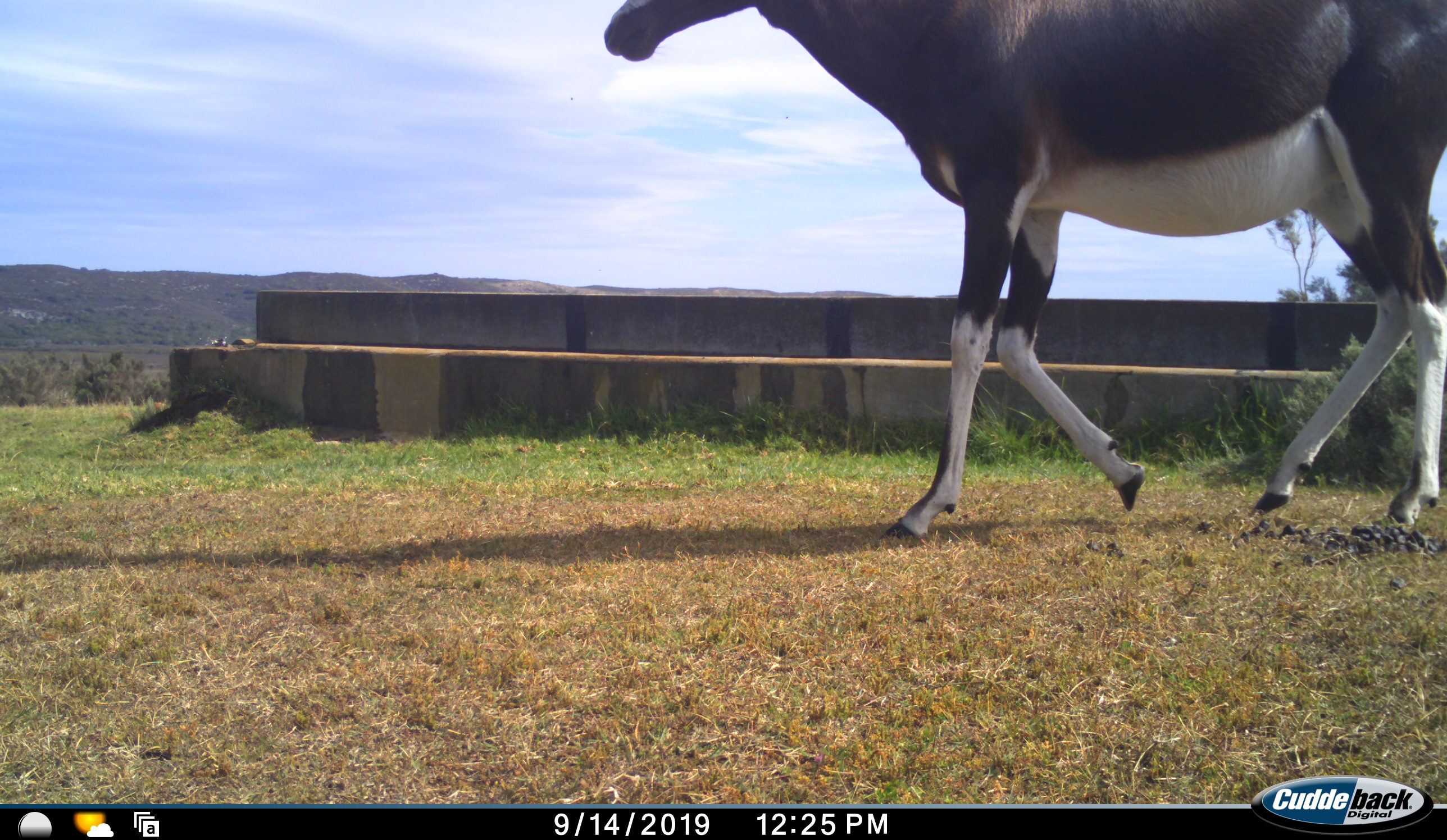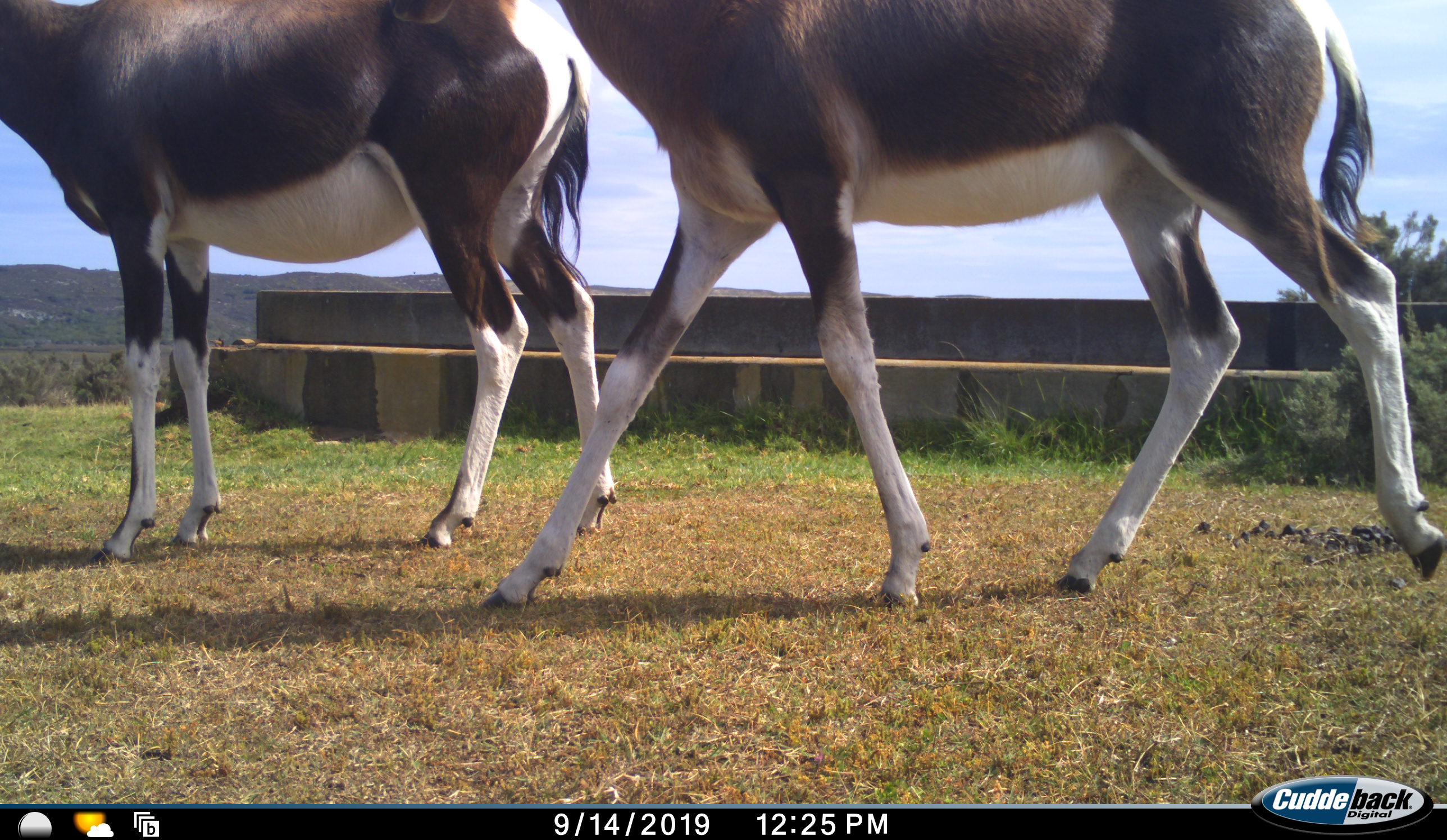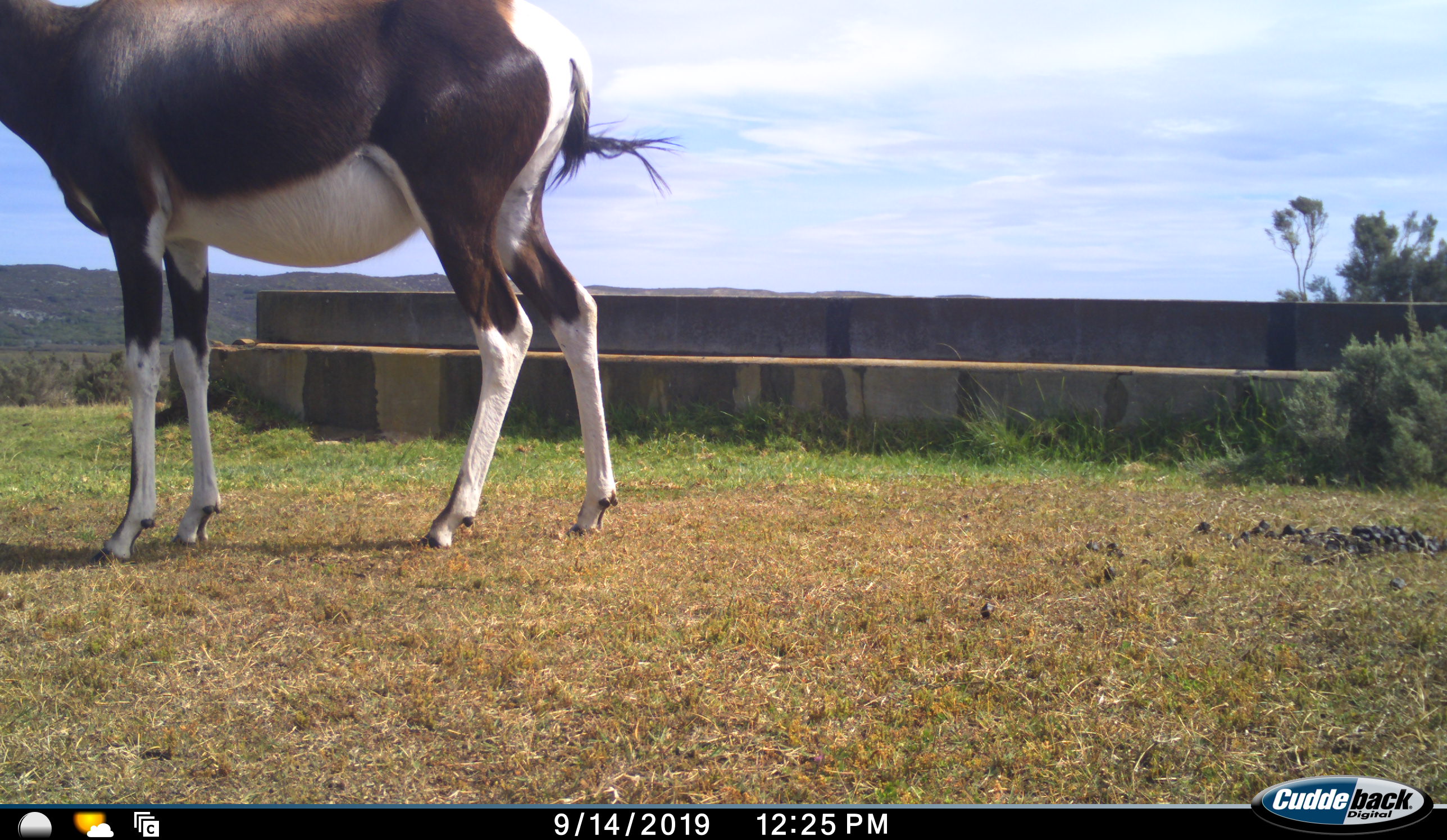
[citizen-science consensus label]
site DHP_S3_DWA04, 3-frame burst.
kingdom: Animalia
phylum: Chordata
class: Mammalia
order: Artiodactyla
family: Bovidae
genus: Damaliscus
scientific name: Damaliscus pygargus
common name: bontebok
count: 2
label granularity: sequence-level